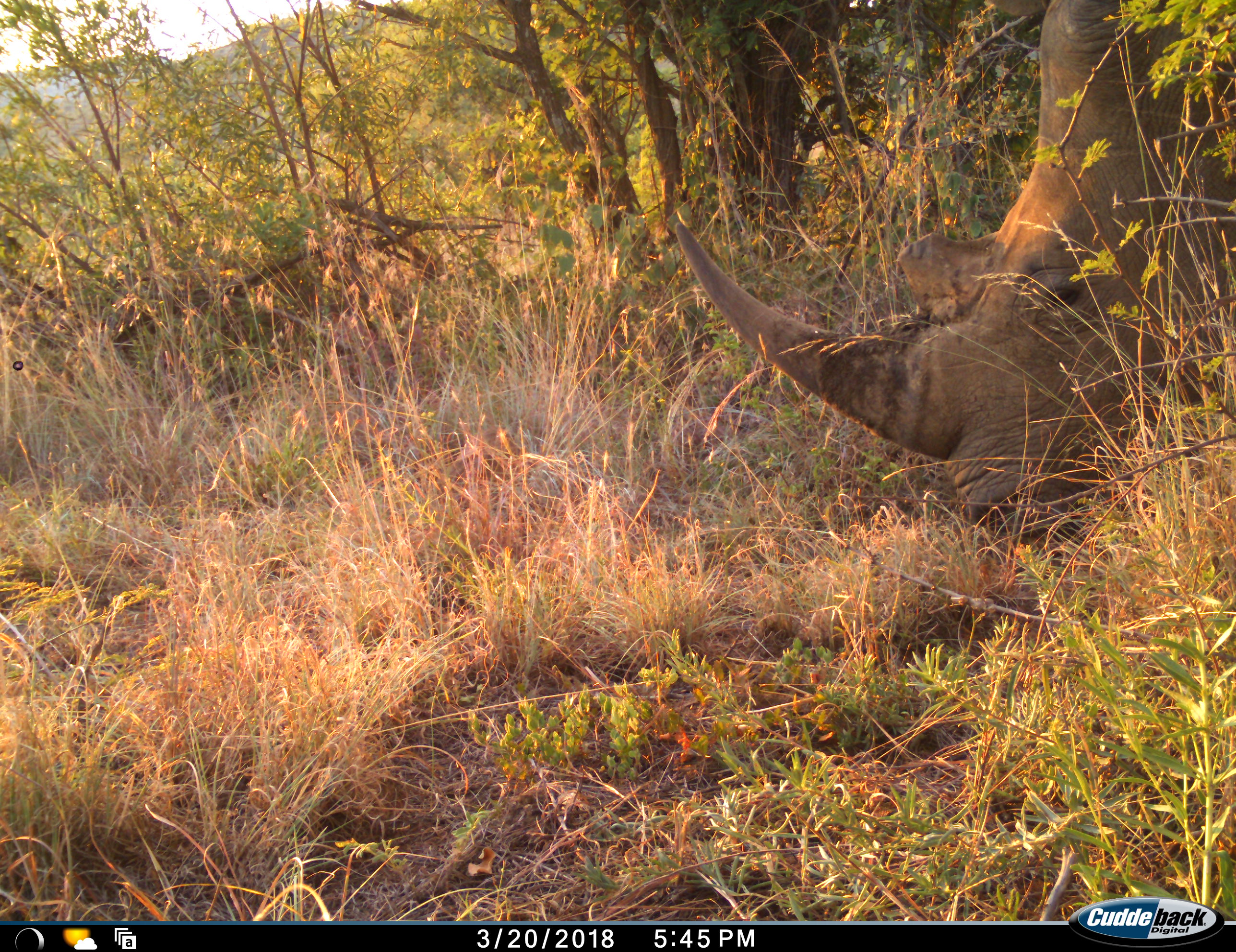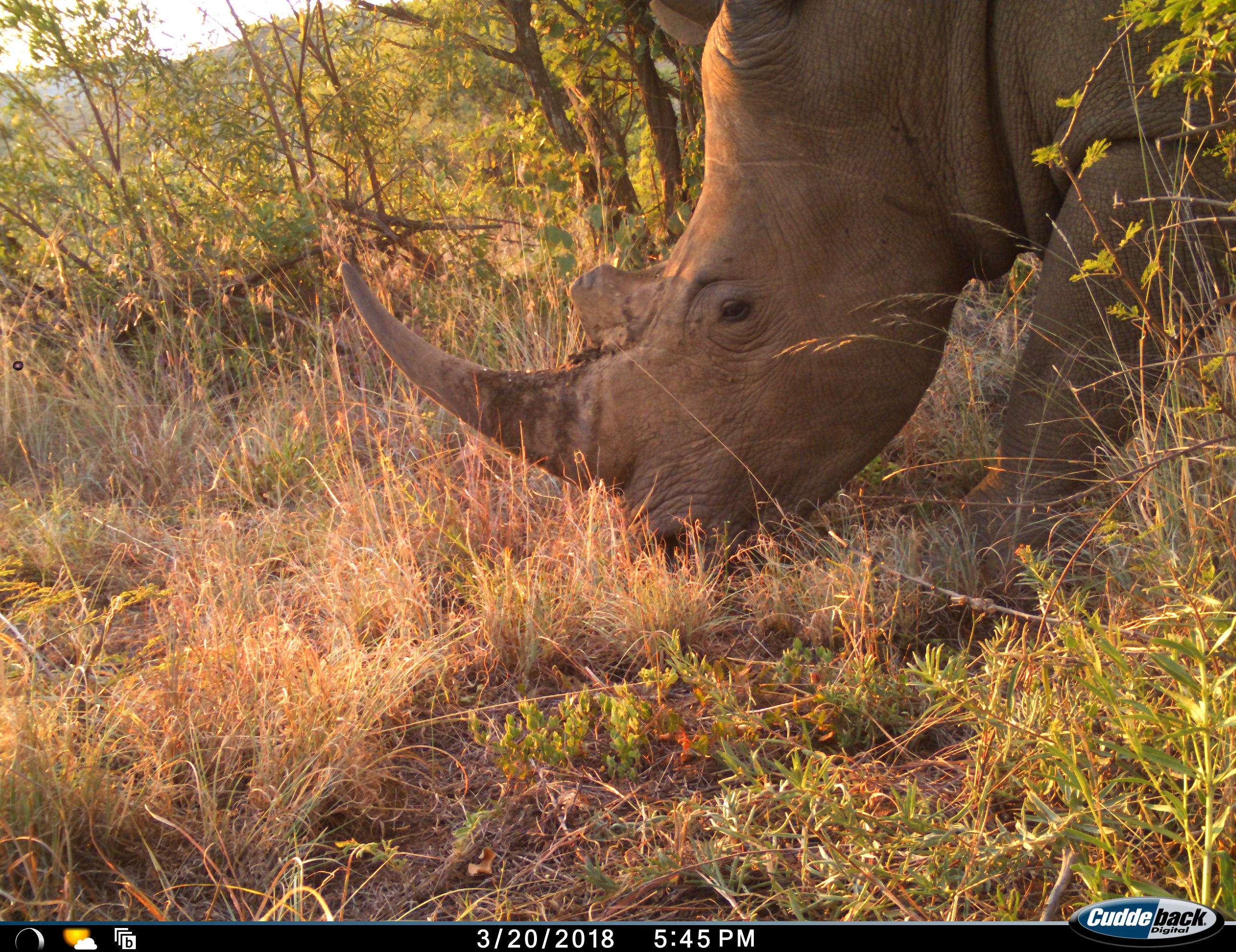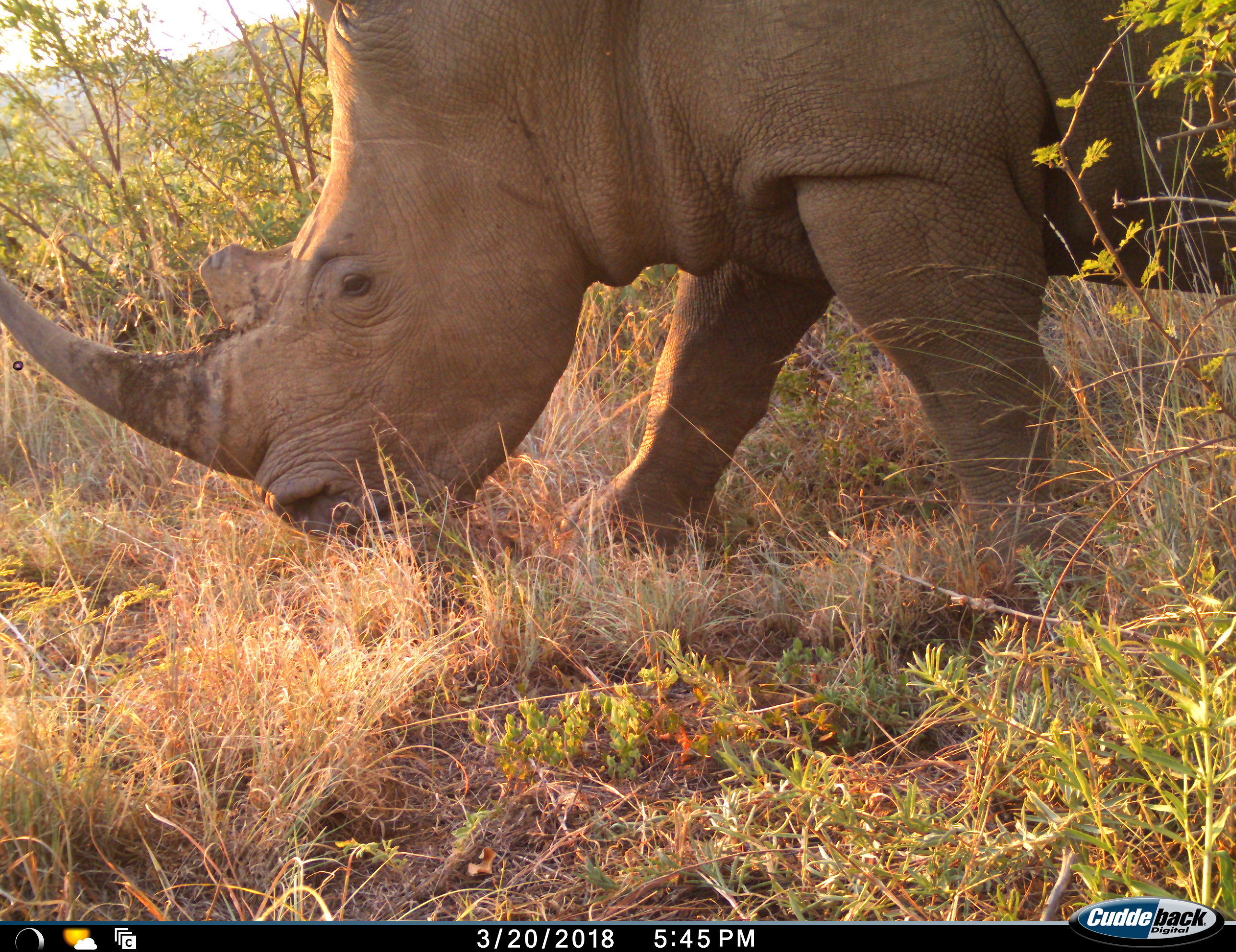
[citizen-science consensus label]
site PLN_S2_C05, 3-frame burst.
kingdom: Animalia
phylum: Chordata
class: Mammalia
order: Perissodactyla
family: Rhinocerotidae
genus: Ceratotherium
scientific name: Ceratotherium simum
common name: white rhinoceros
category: rhinoceroswhite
Rhinoceroswhite (white rhinoceros) (Ceratotherium simum), count 1. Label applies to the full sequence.